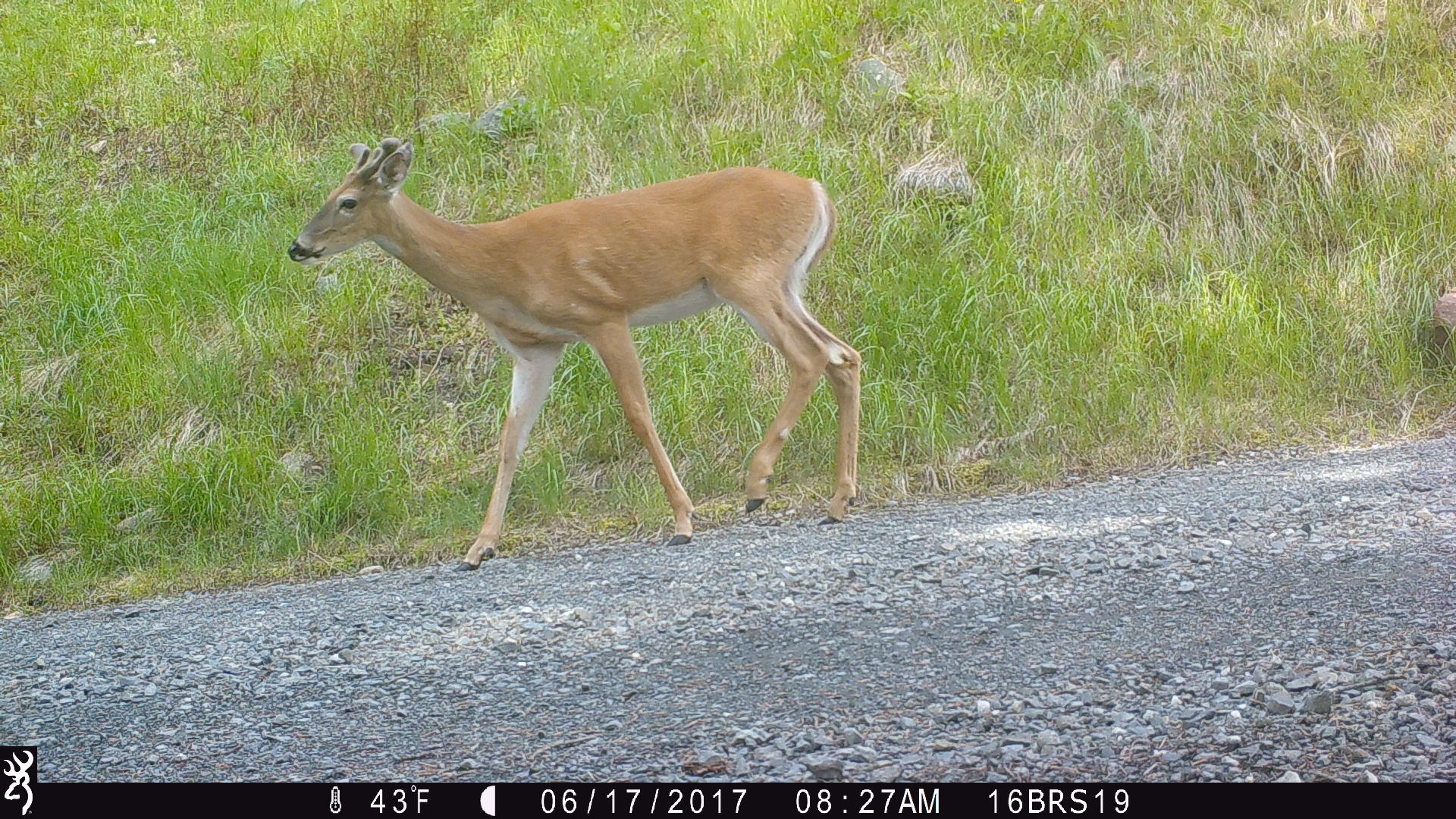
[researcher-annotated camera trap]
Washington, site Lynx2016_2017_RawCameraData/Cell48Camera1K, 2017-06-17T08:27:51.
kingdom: Animalia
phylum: Chordata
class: Mammalia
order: Artiodactyla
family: Cervidae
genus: Odocoileus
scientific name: Odocoileus virginianus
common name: white-tailed deer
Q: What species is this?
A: Odocoileus virginianus (white-tailed deer).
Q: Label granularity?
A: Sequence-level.